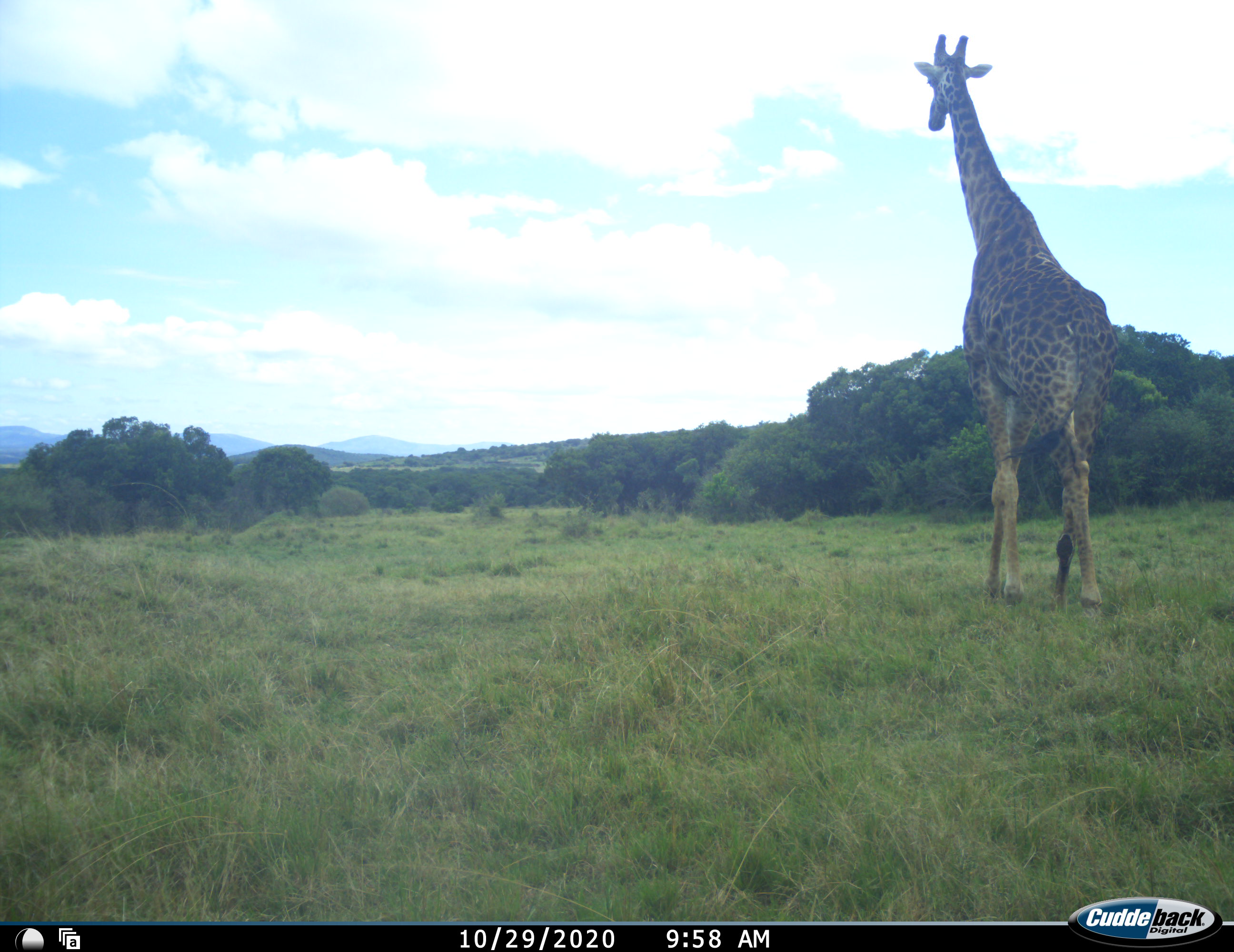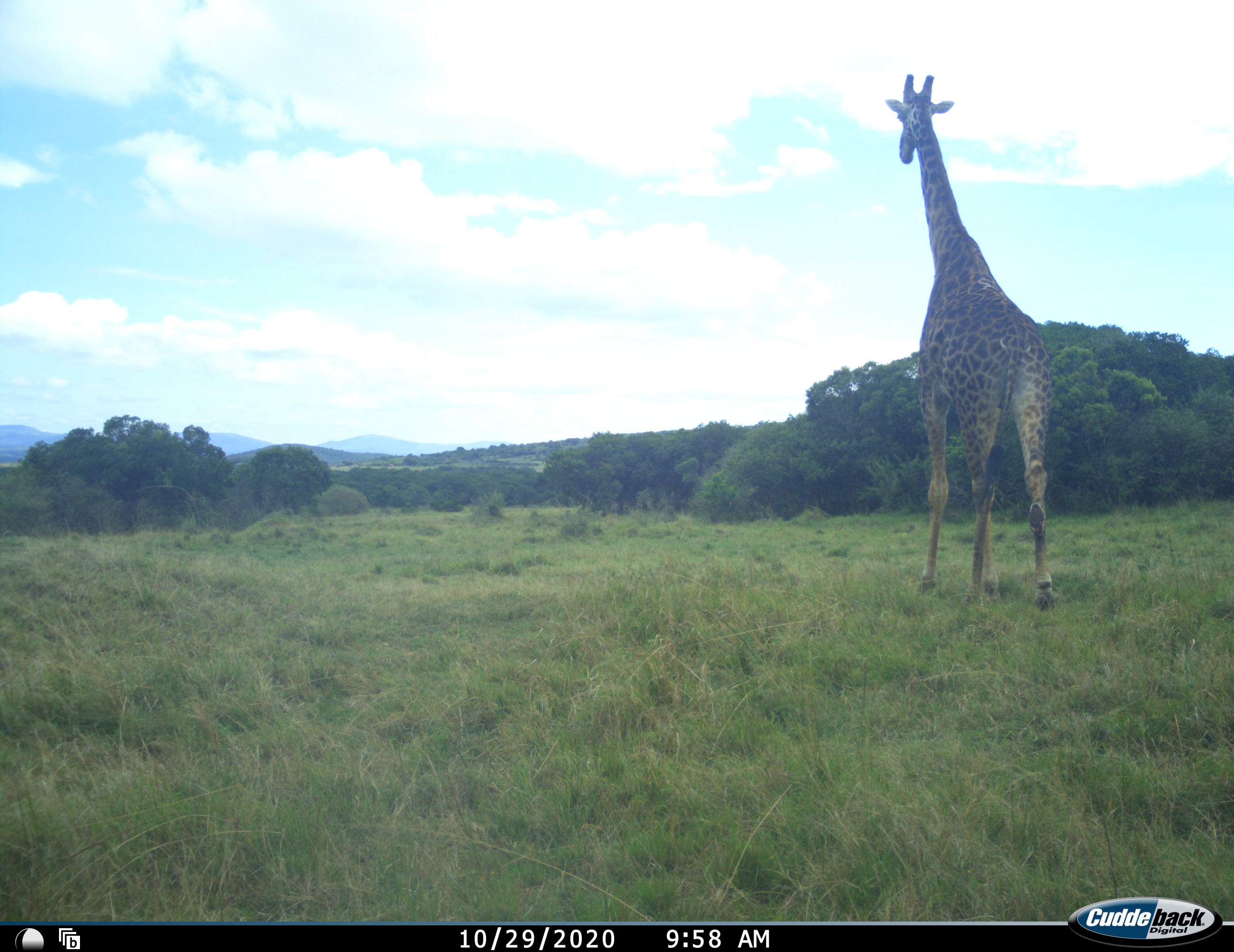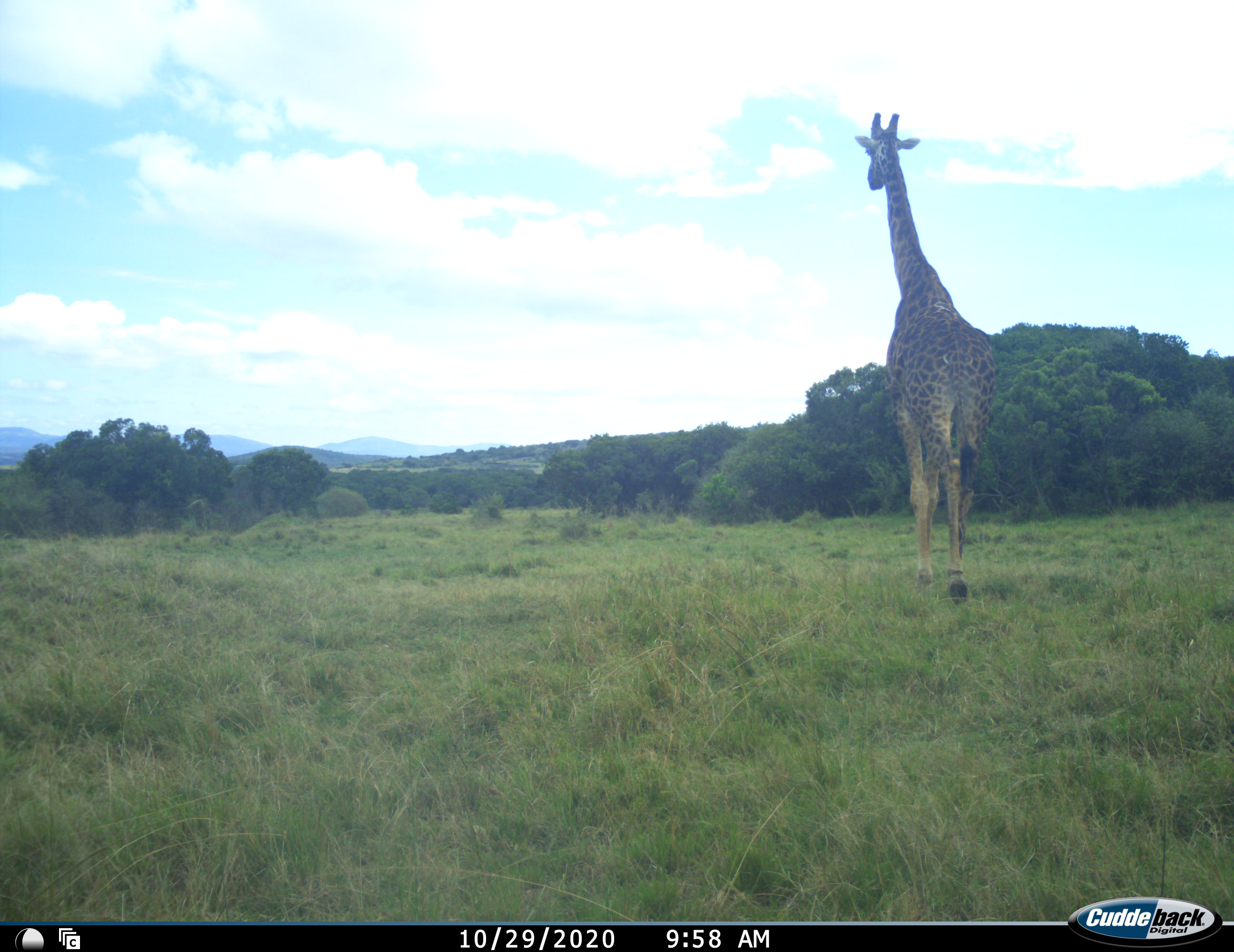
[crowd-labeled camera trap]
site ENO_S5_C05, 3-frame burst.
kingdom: Animalia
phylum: Chordata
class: Mammalia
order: Artiodactyla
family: Giraffidae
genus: Giraffa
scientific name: Giraffa camelopardalis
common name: giraffe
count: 1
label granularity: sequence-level